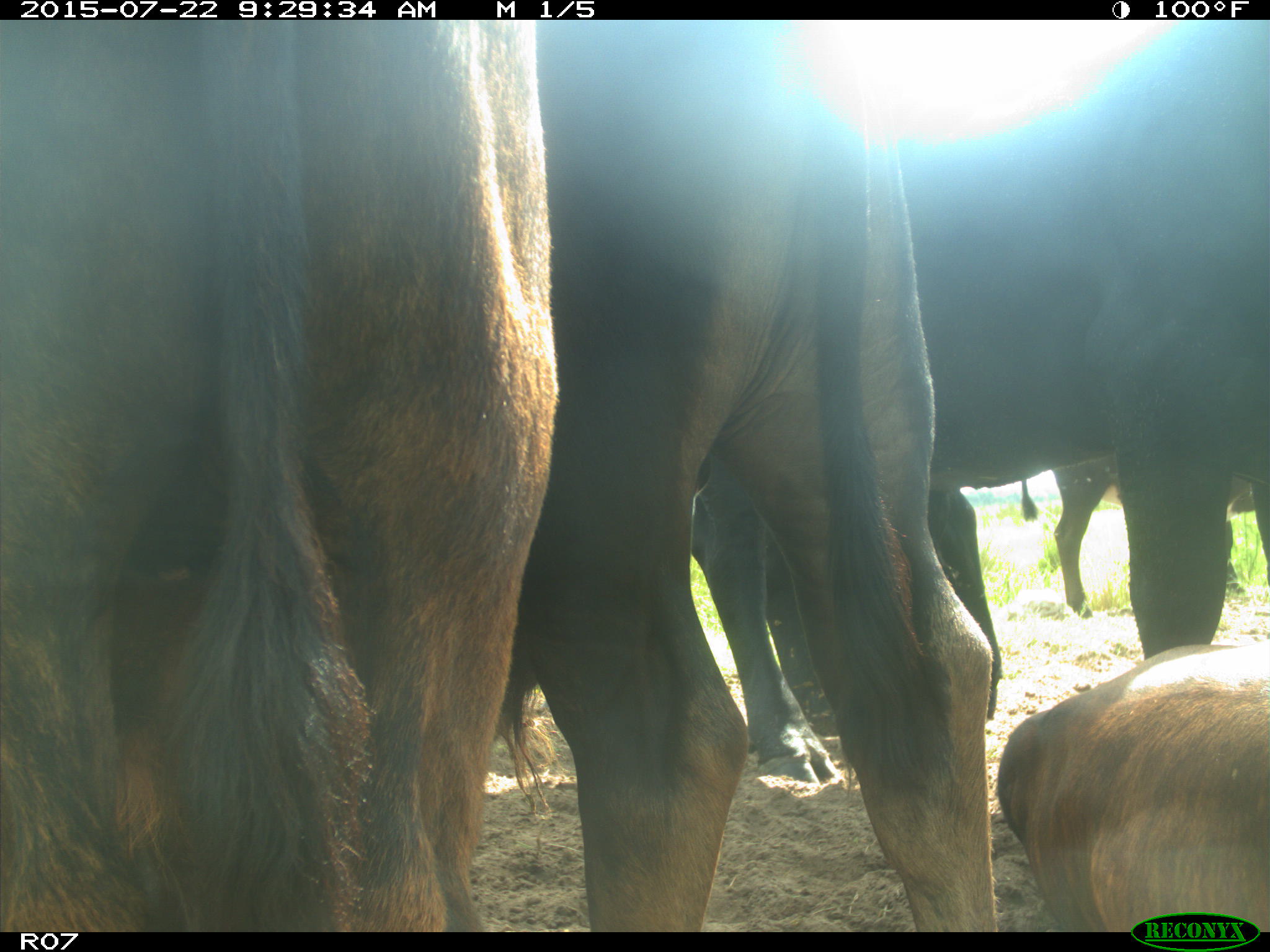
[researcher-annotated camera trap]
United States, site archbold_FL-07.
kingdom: Animalia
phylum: Chordata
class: Mammalia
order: Artiodactyla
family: Bovidae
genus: Bos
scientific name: Bos taurus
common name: domestic cow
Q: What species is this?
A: Bos taurus (domestic cow).